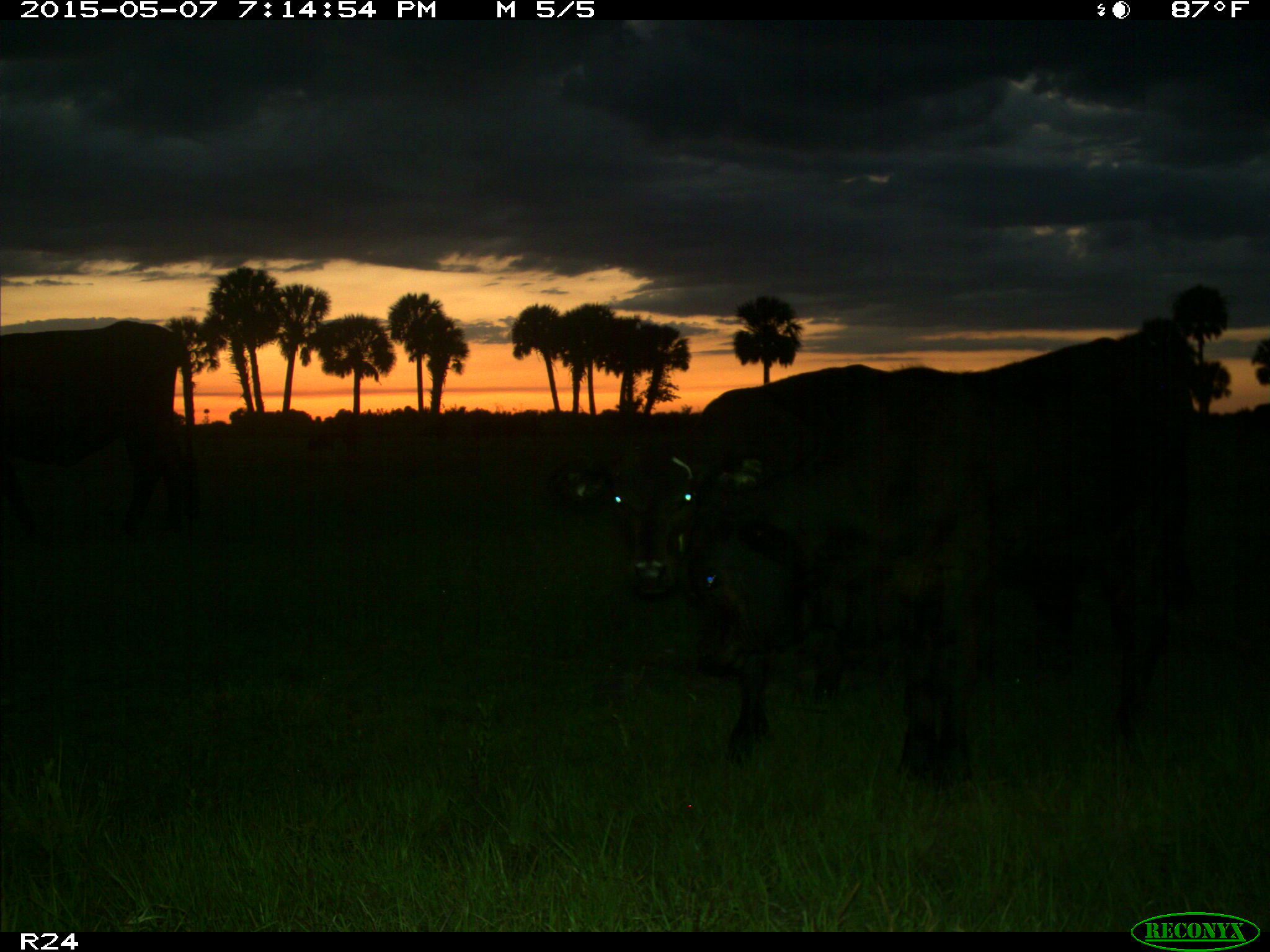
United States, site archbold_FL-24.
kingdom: Animalia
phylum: Chordata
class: Mammalia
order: Artiodactyla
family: Bovidae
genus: Bos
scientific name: Bos taurus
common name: domestic cow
Bos taurus (domestic cow).